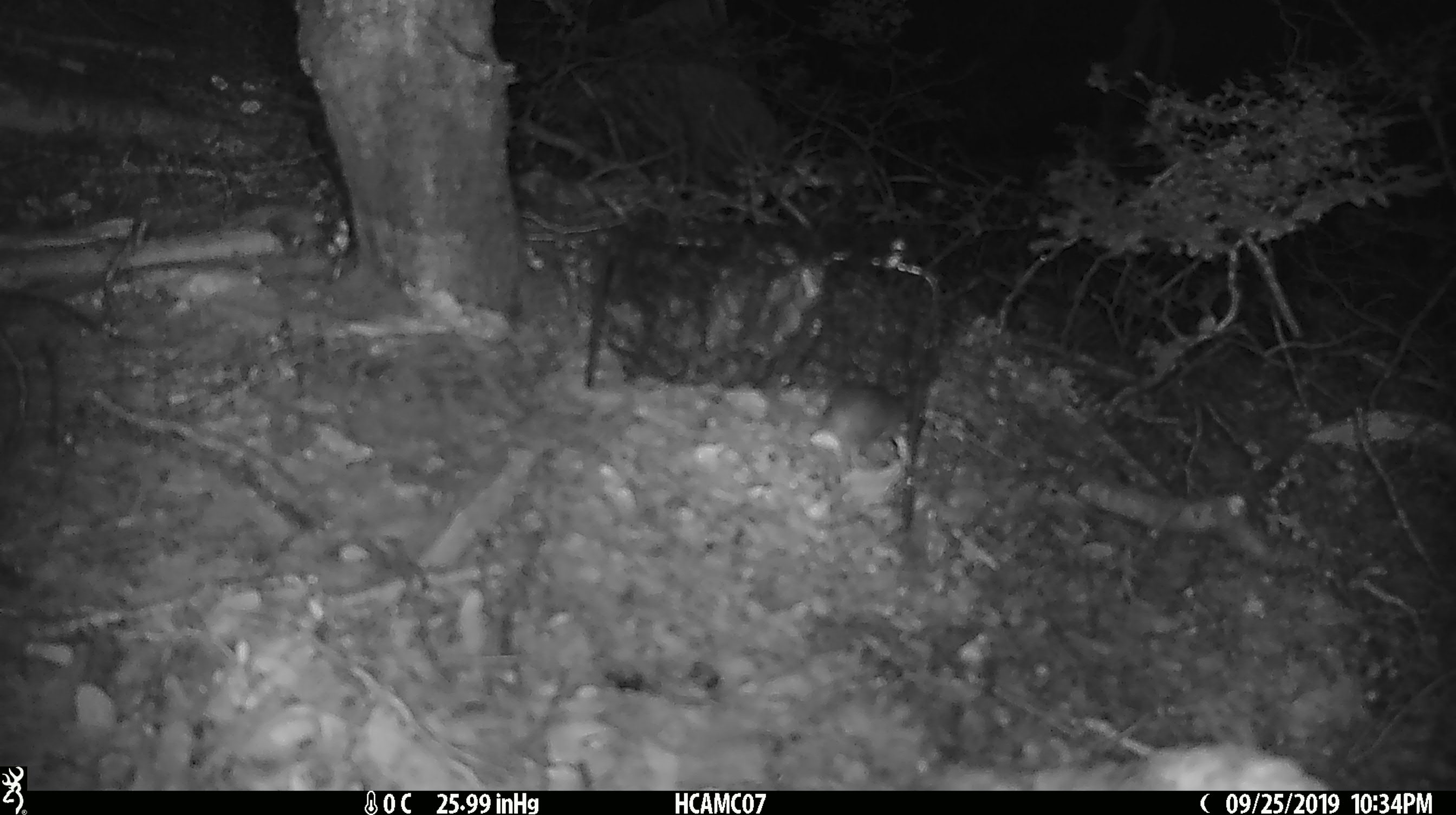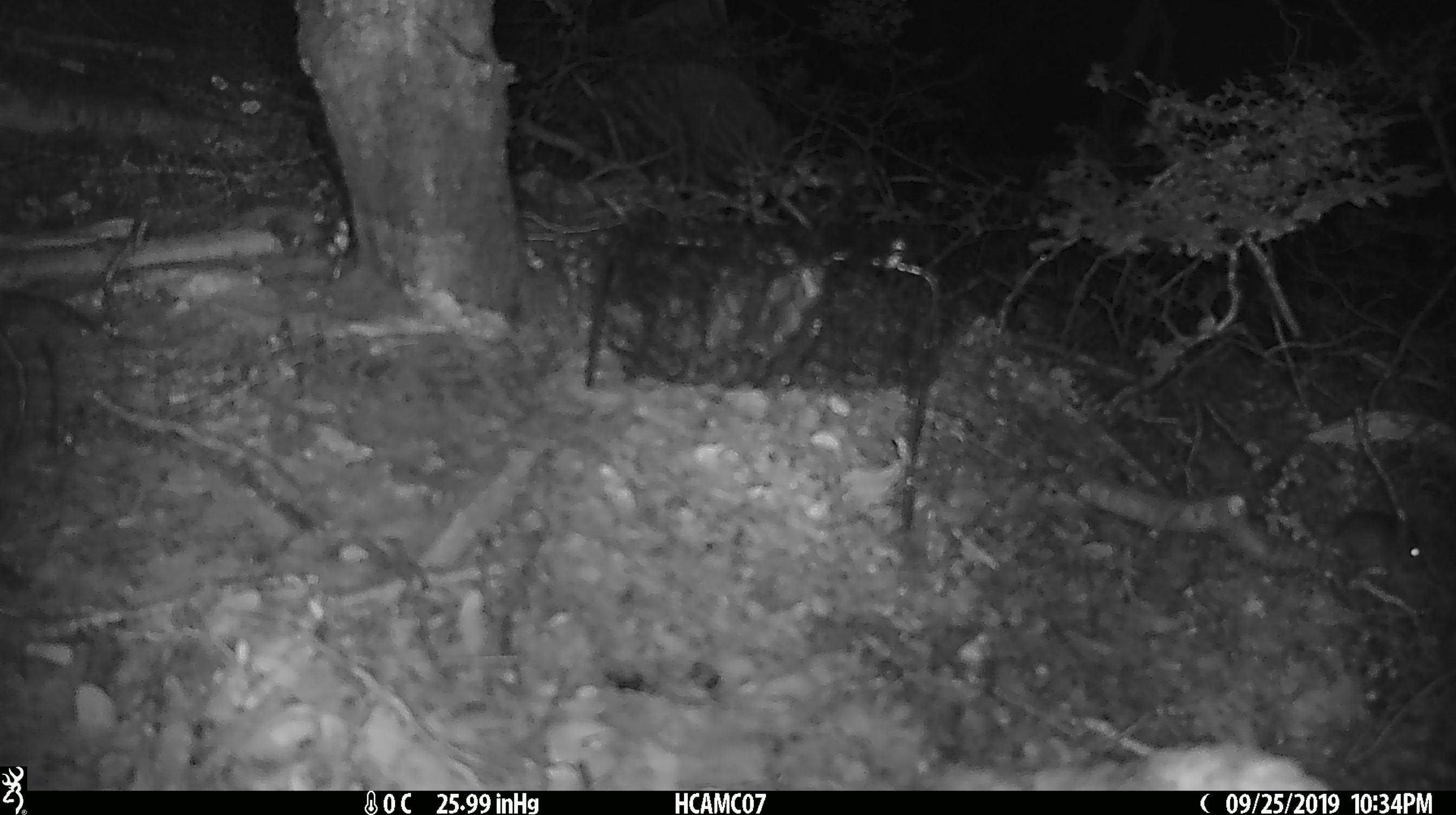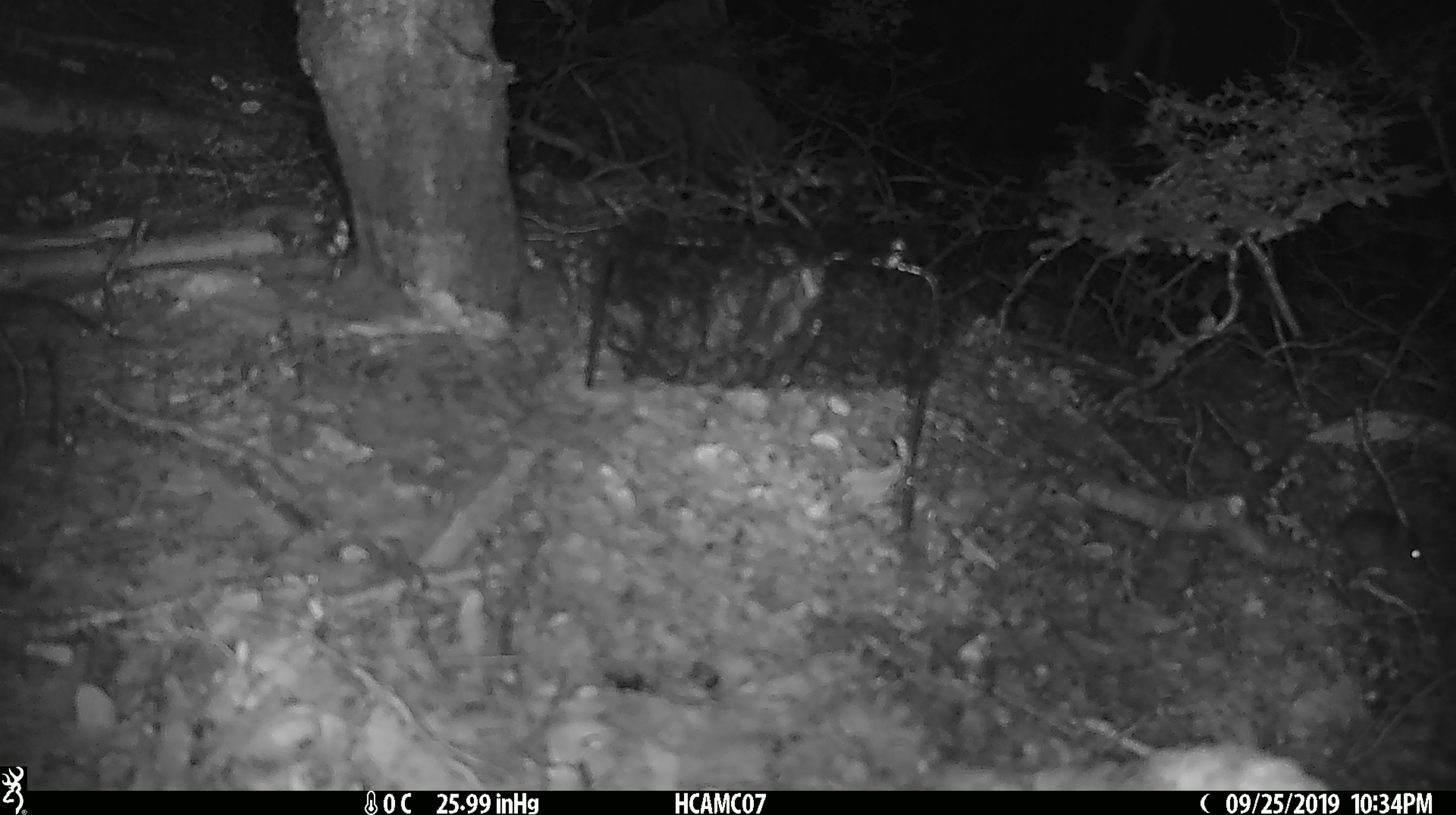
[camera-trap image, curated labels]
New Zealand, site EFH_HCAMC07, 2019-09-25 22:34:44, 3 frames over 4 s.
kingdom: Animalia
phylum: Chordata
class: Mammalia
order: Rodentia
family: Muridae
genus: Mus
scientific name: Mus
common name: mouse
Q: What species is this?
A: Mouse (Mus).